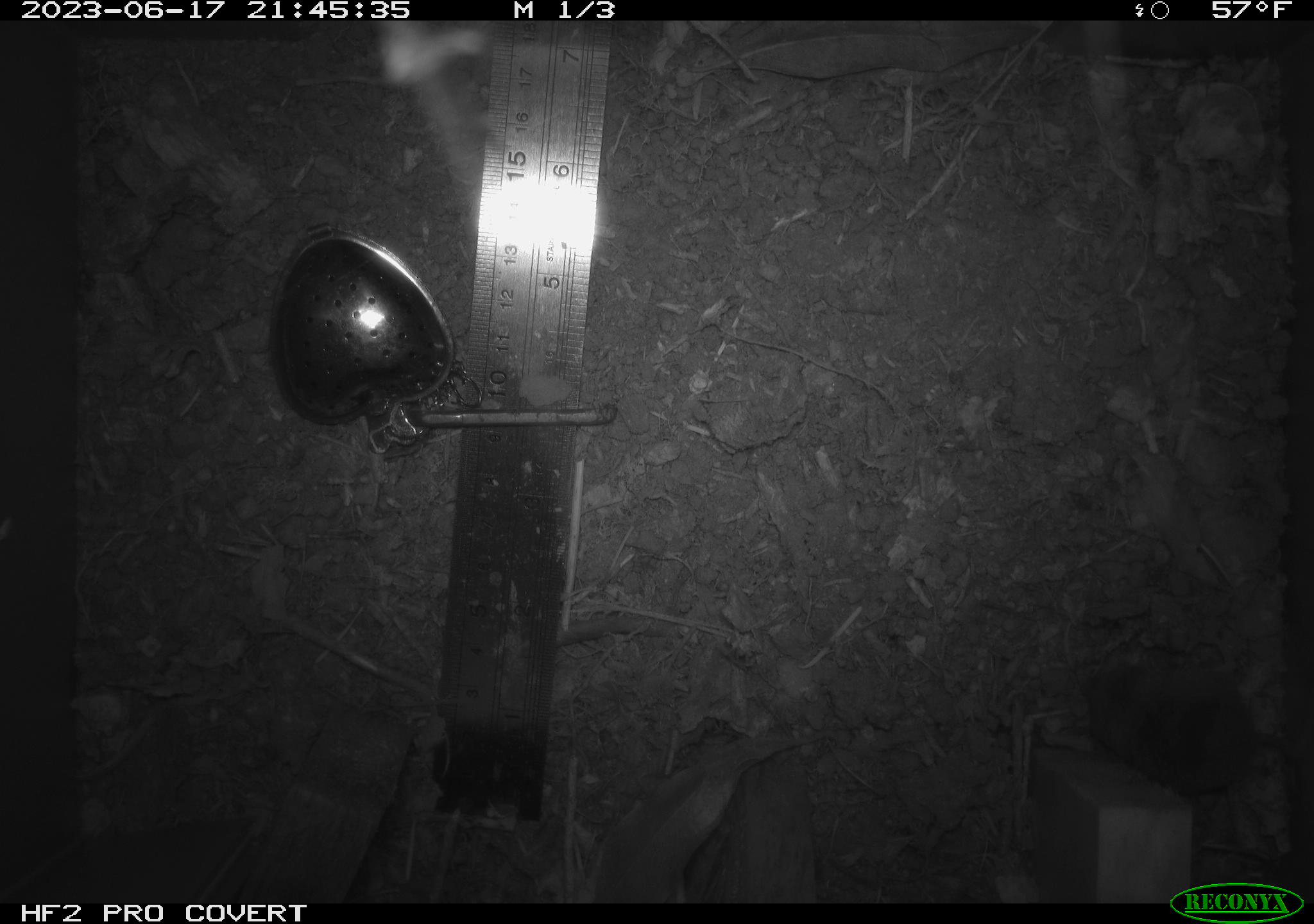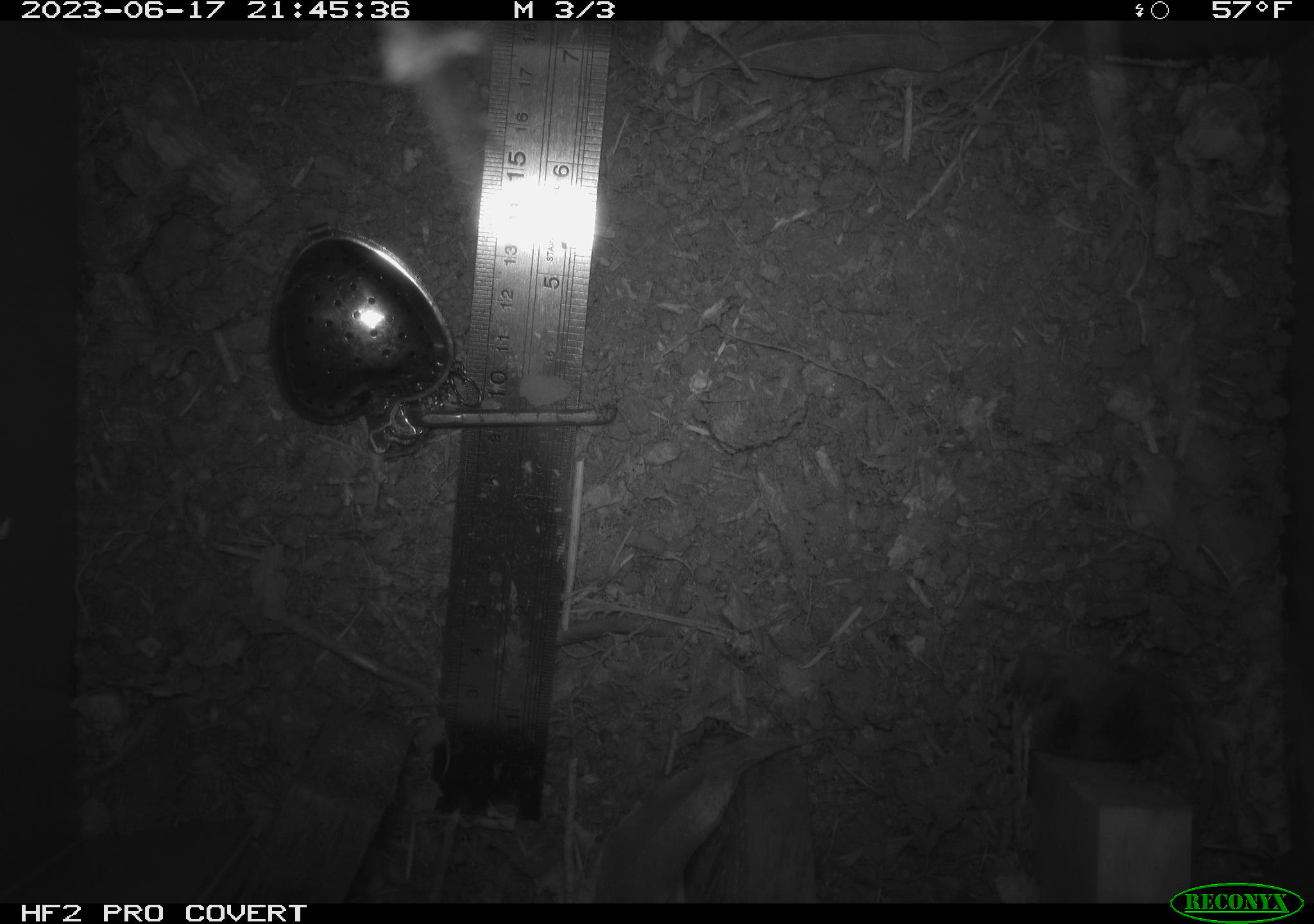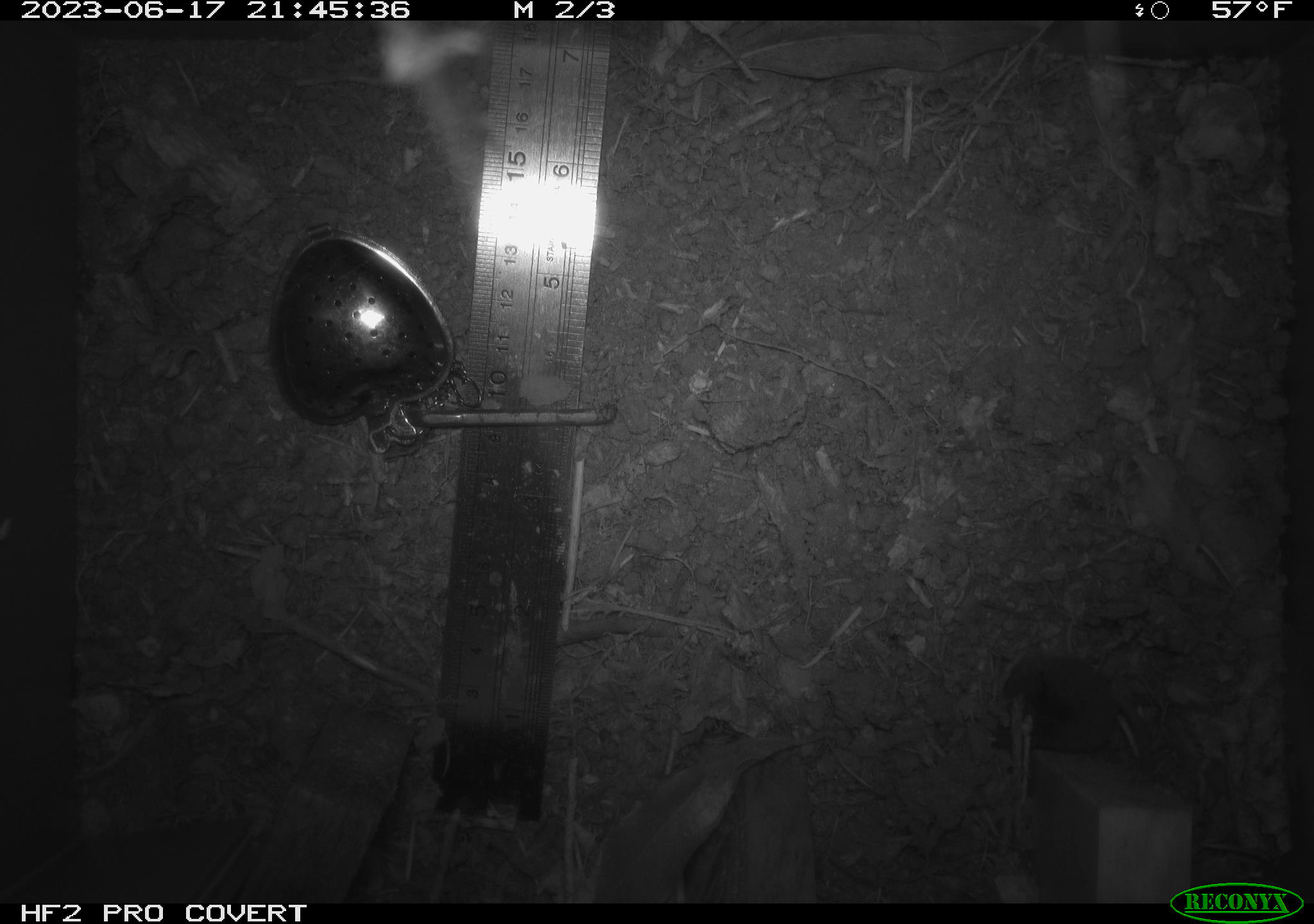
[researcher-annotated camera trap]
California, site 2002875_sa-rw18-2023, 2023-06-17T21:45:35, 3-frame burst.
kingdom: Animalia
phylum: Chordata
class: Mammalia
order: Eulipotyphla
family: Soricidae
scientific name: Soricidae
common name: shrews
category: soricidae family